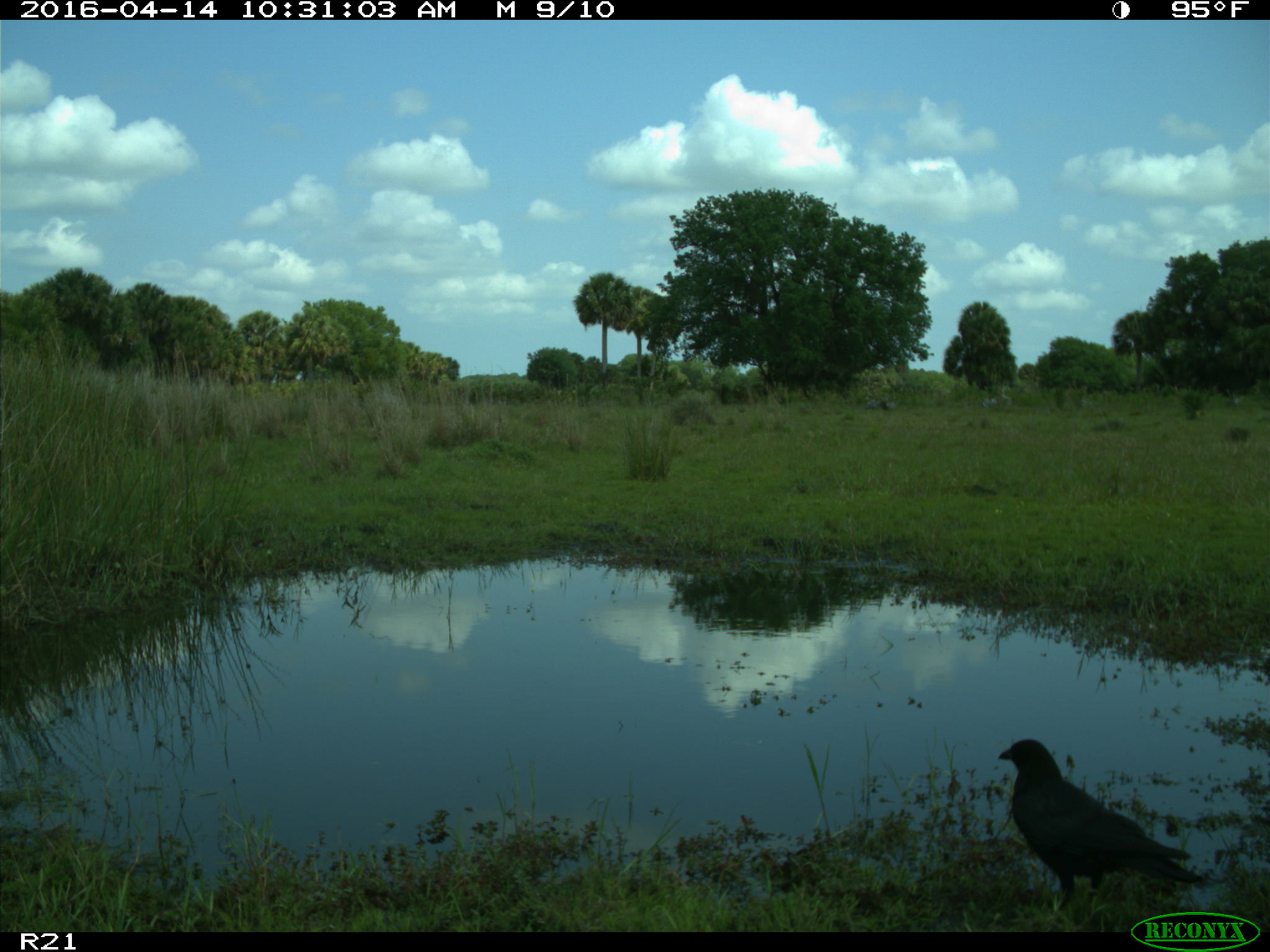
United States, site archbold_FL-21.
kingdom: Animalia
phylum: Chordata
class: Aves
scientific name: Aves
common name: birds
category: unidentified bird